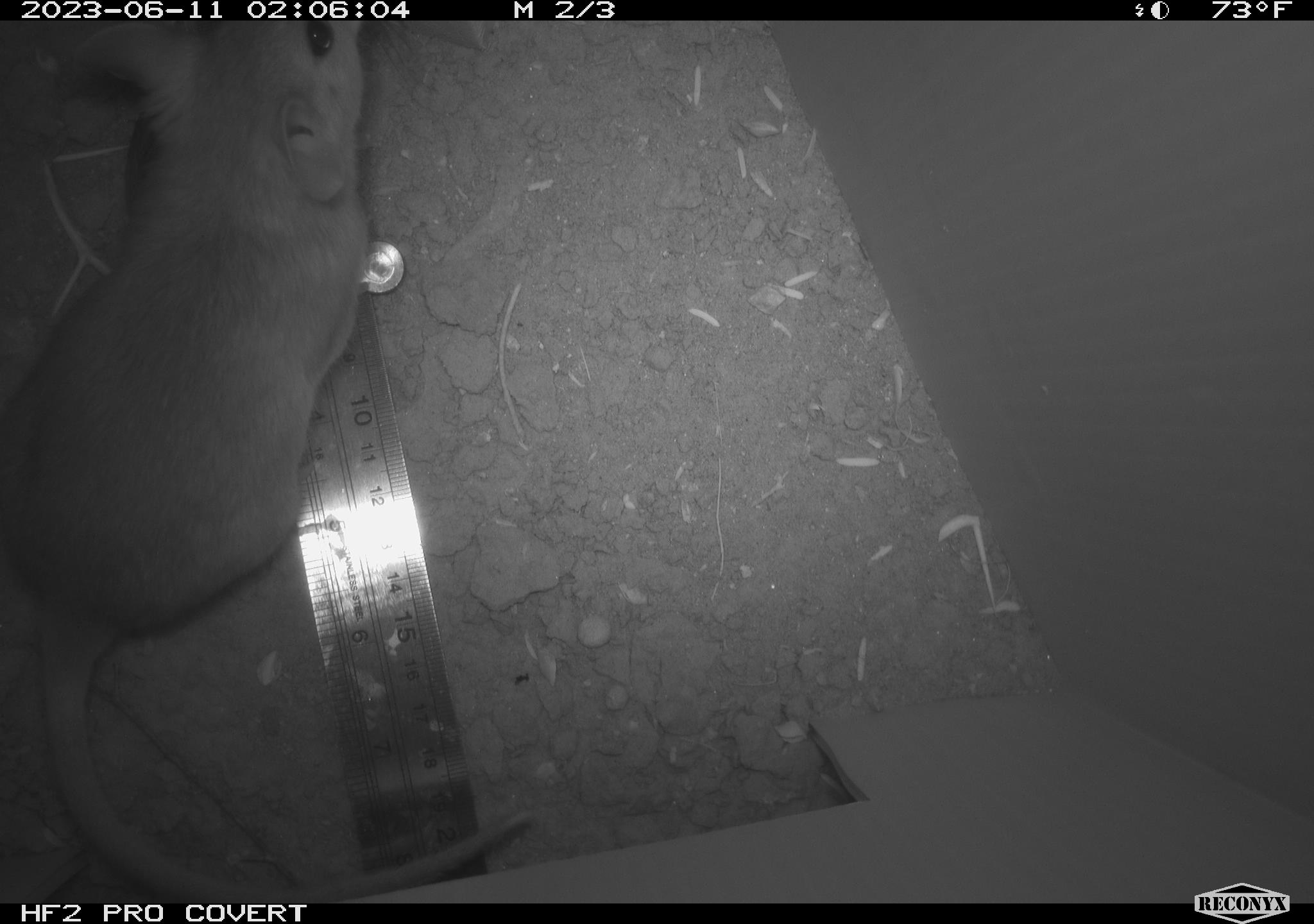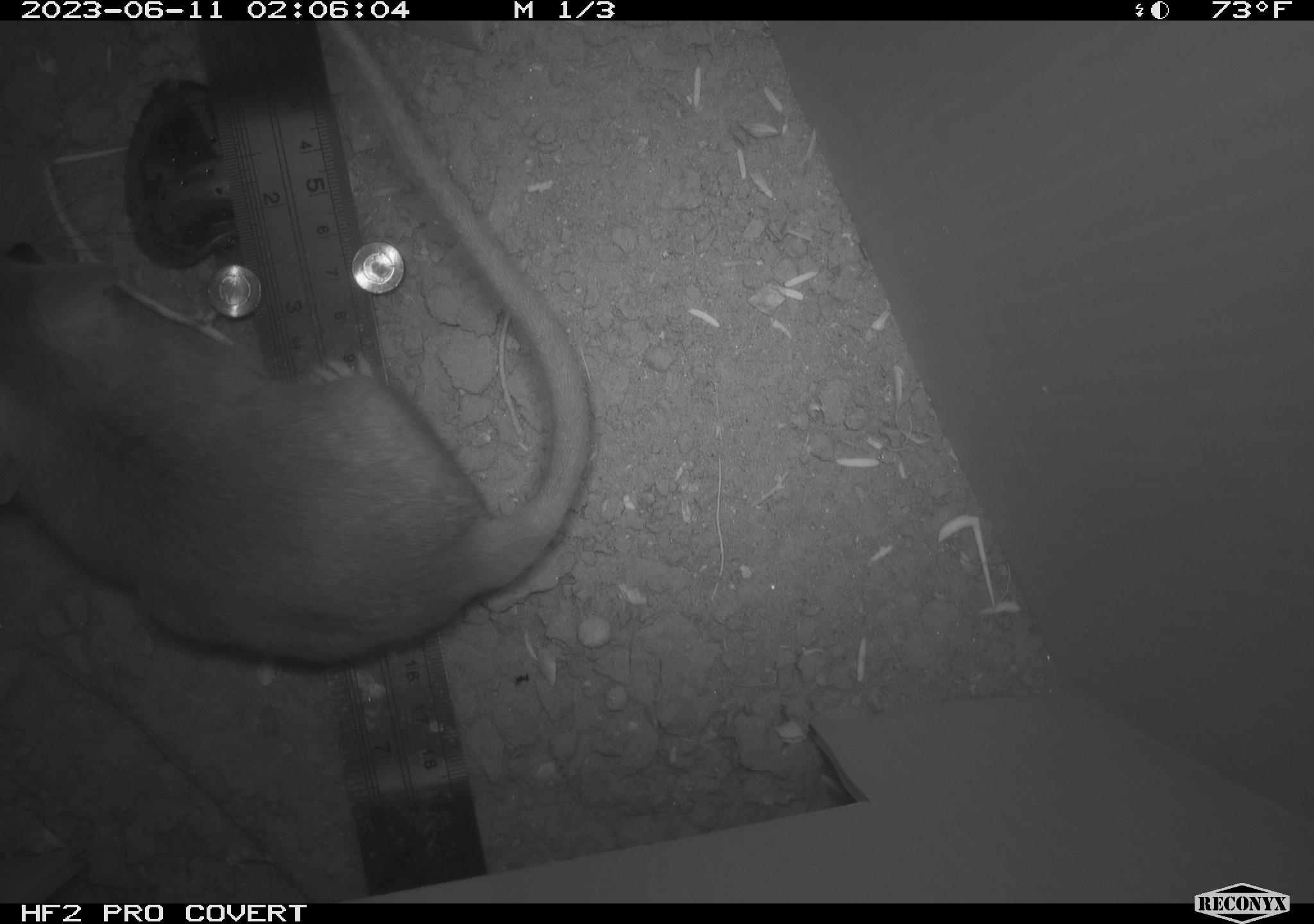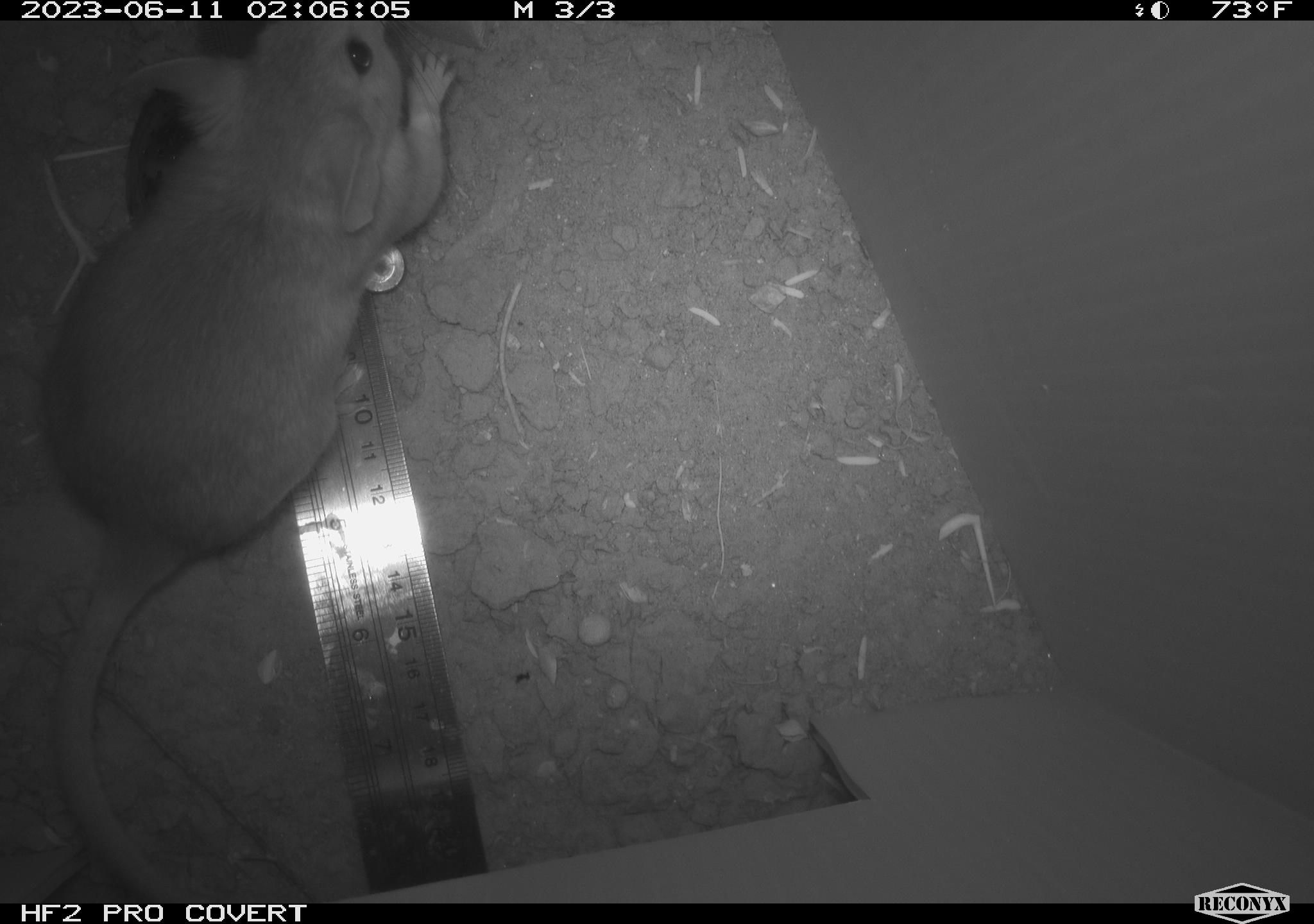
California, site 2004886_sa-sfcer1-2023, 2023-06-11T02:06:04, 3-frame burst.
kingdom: Animalia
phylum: Chordata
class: Mammalia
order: Rodentia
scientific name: Rodentia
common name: mouse species